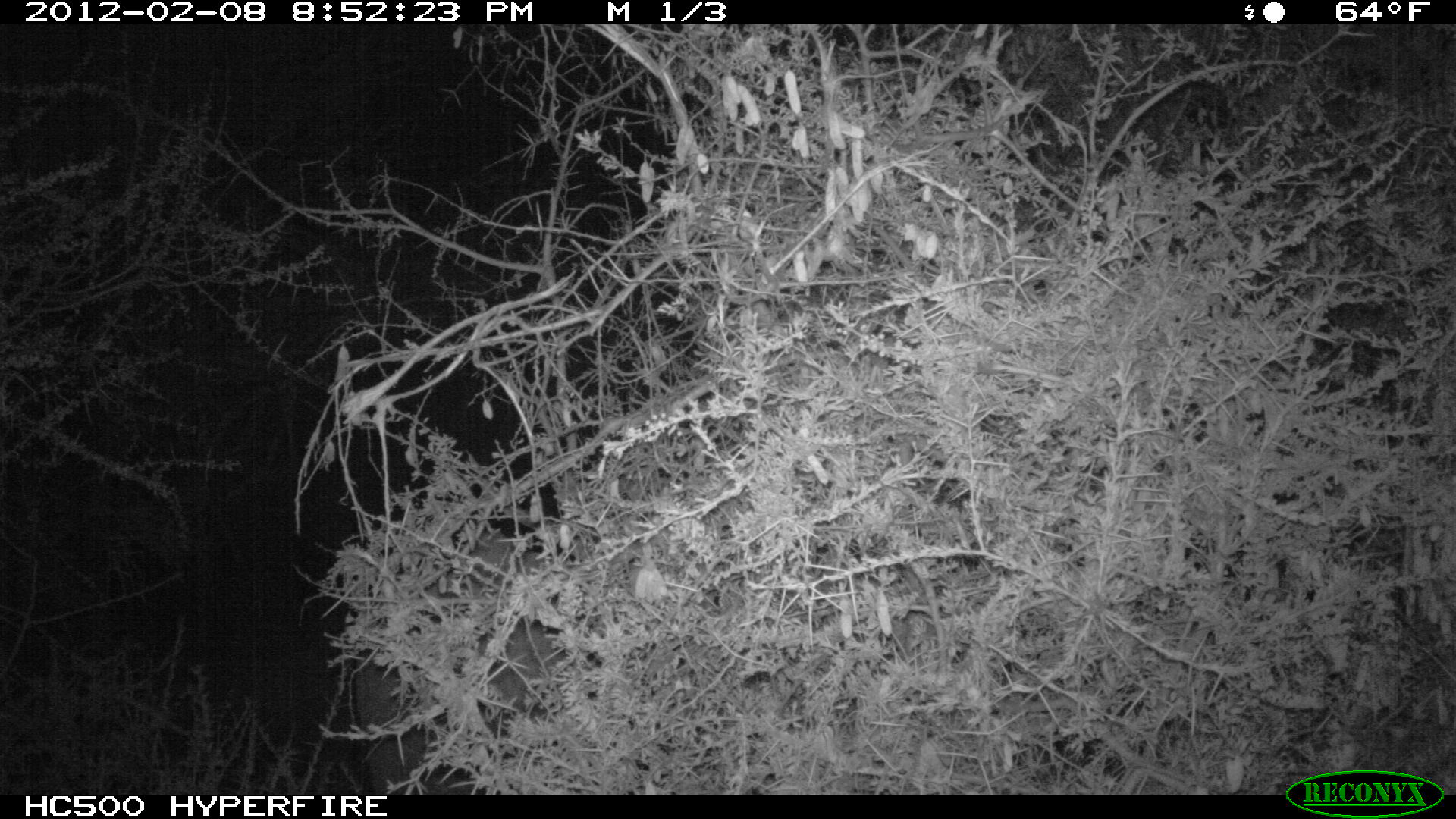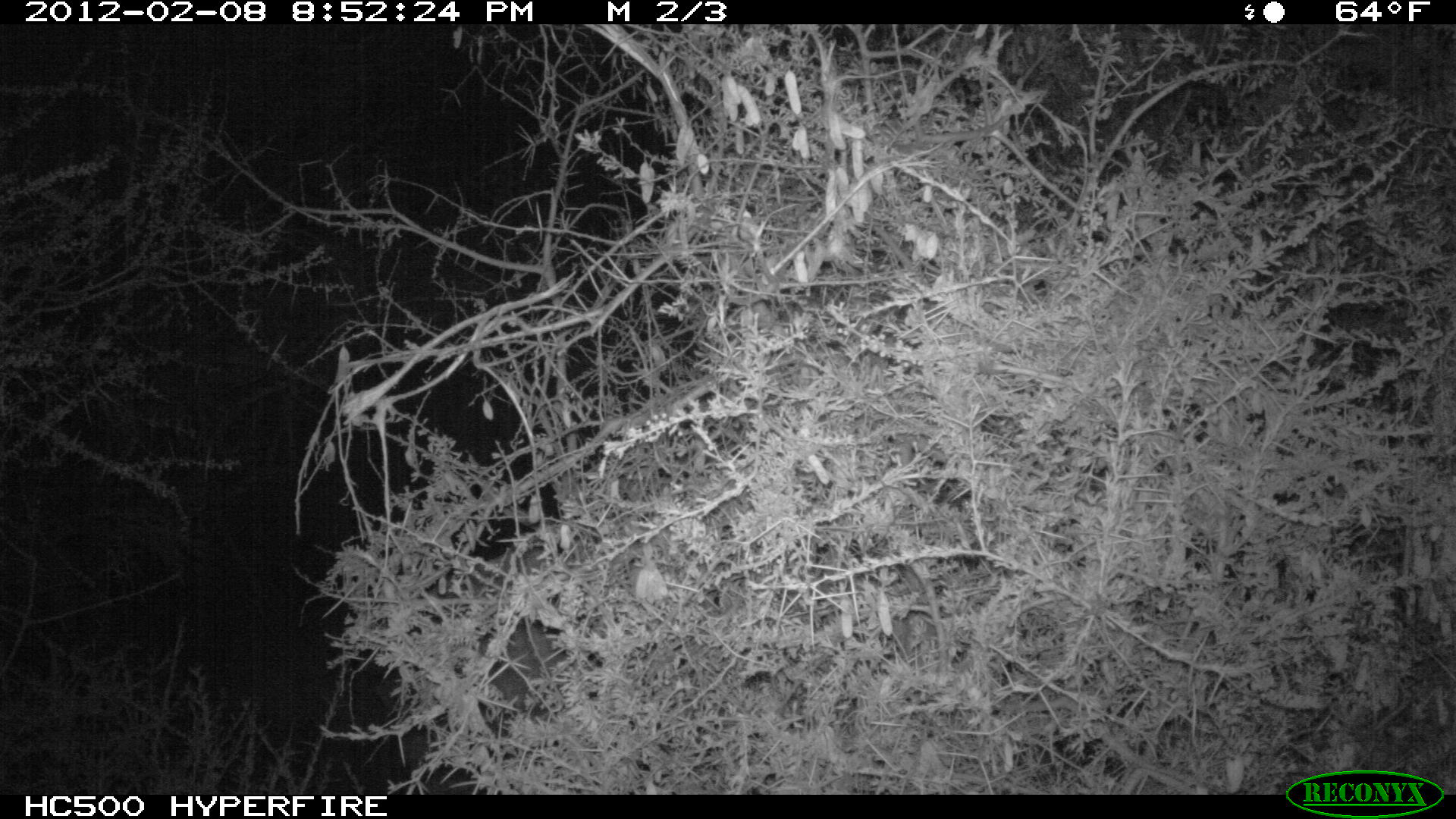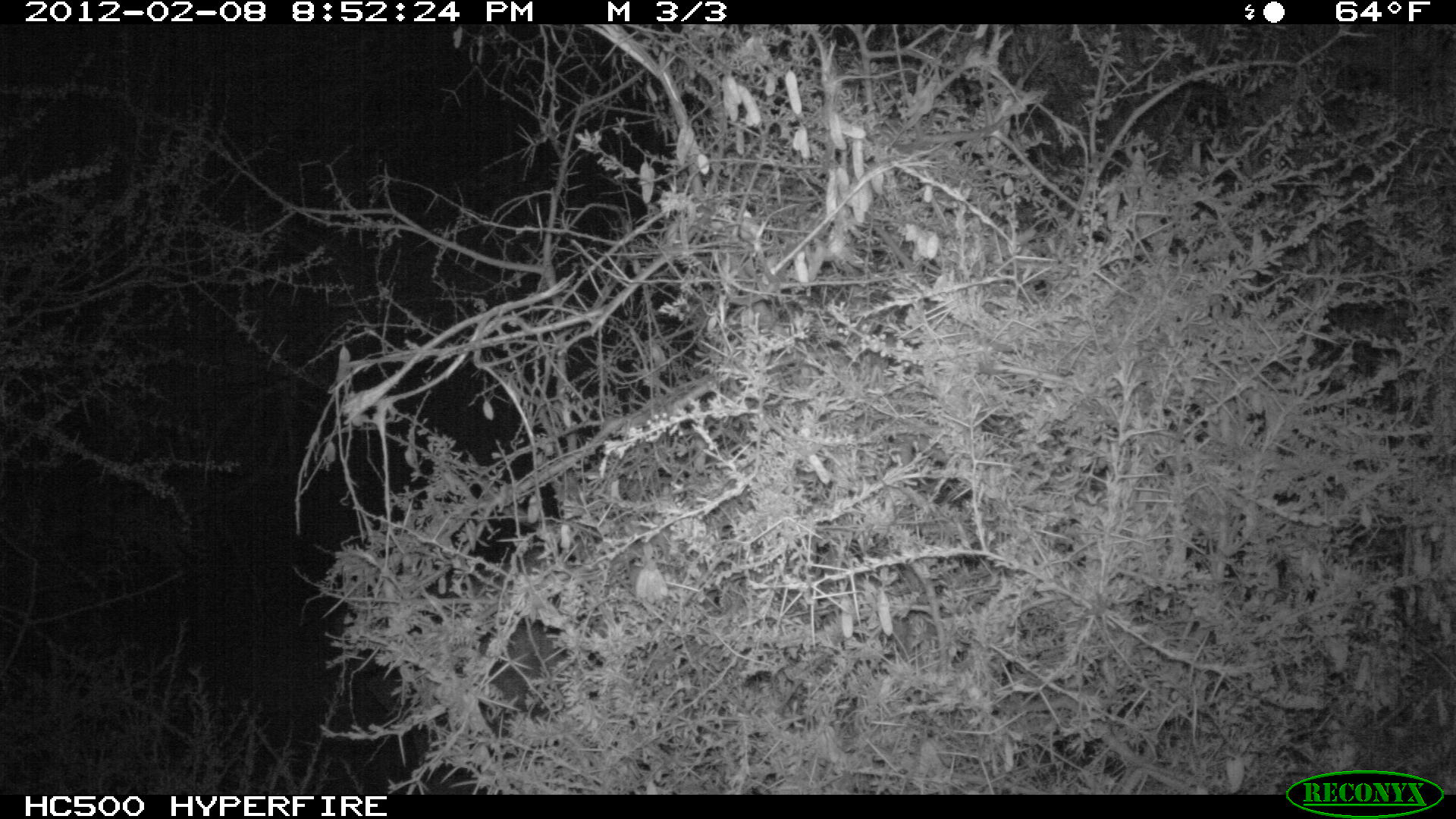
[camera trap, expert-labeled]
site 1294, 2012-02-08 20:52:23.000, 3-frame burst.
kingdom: Animalia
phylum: Chordata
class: Mammalia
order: Proboscidea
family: Elephantidae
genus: Loxodonta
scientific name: Loxodonta africana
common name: african bush elephant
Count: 1.